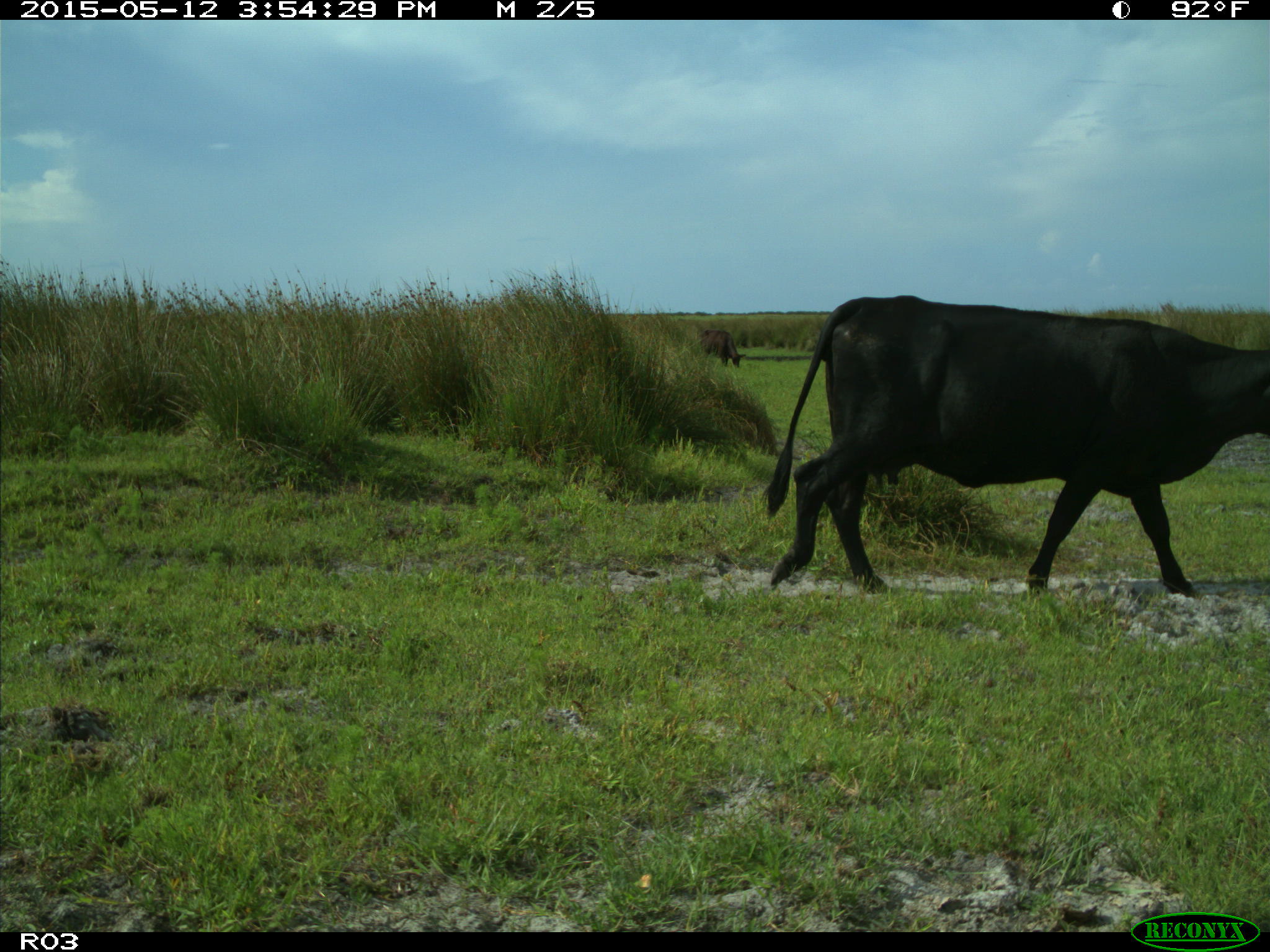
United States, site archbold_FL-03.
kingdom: Animalia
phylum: Chordata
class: Mammalia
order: Artiodactyla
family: Bovidae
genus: Bos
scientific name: Bos taurus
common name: domestic cow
Bos taurus (domestic cow).